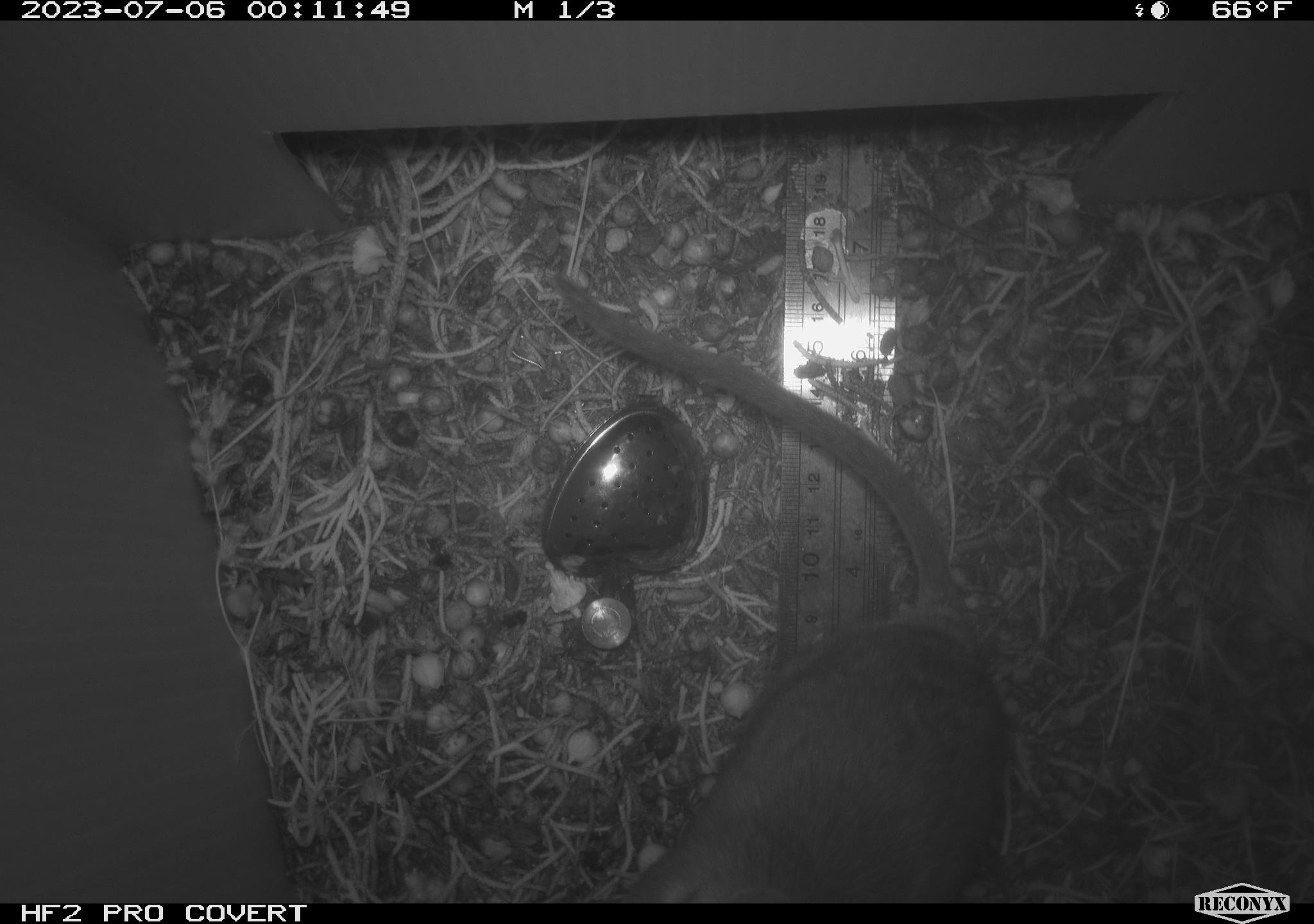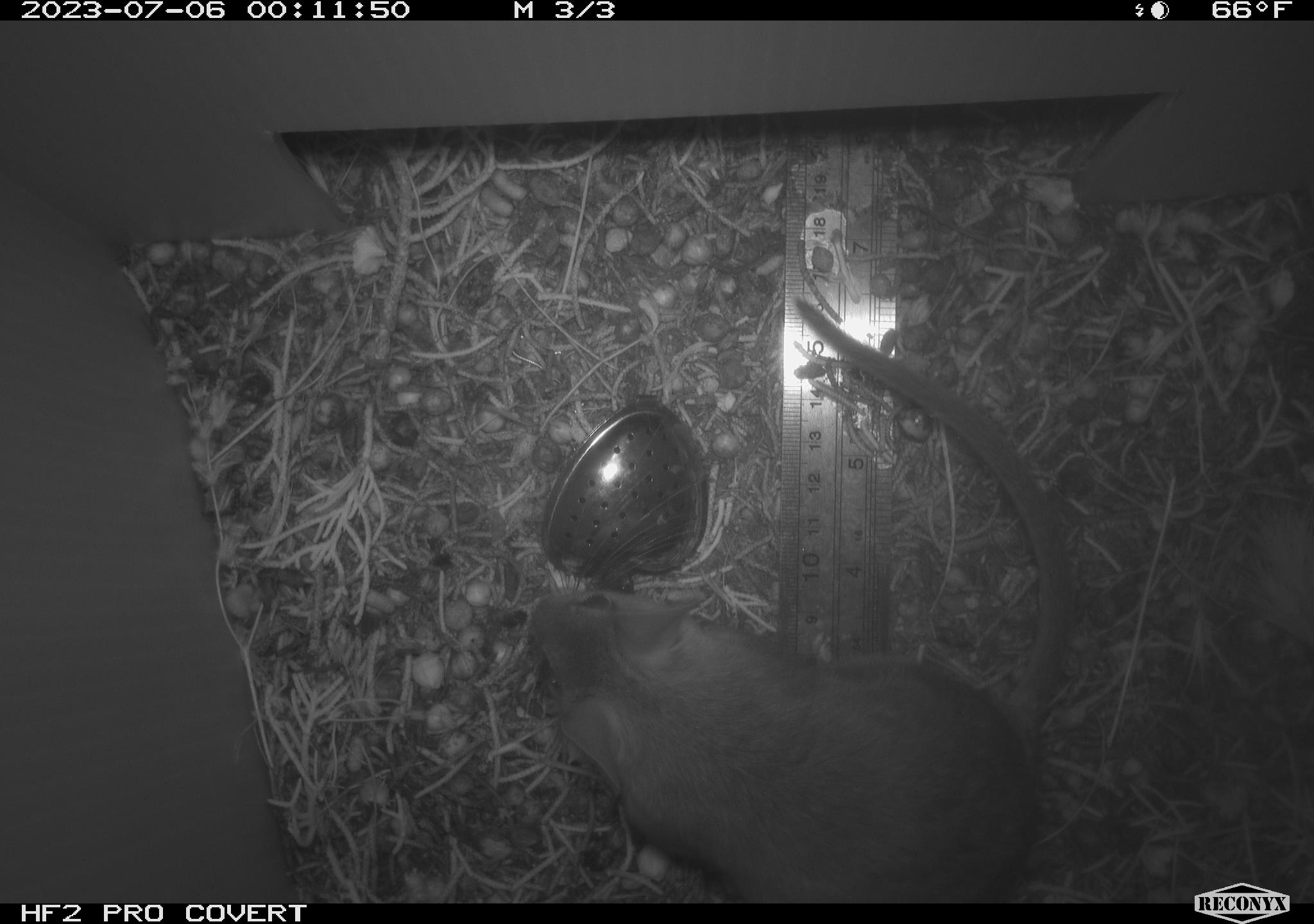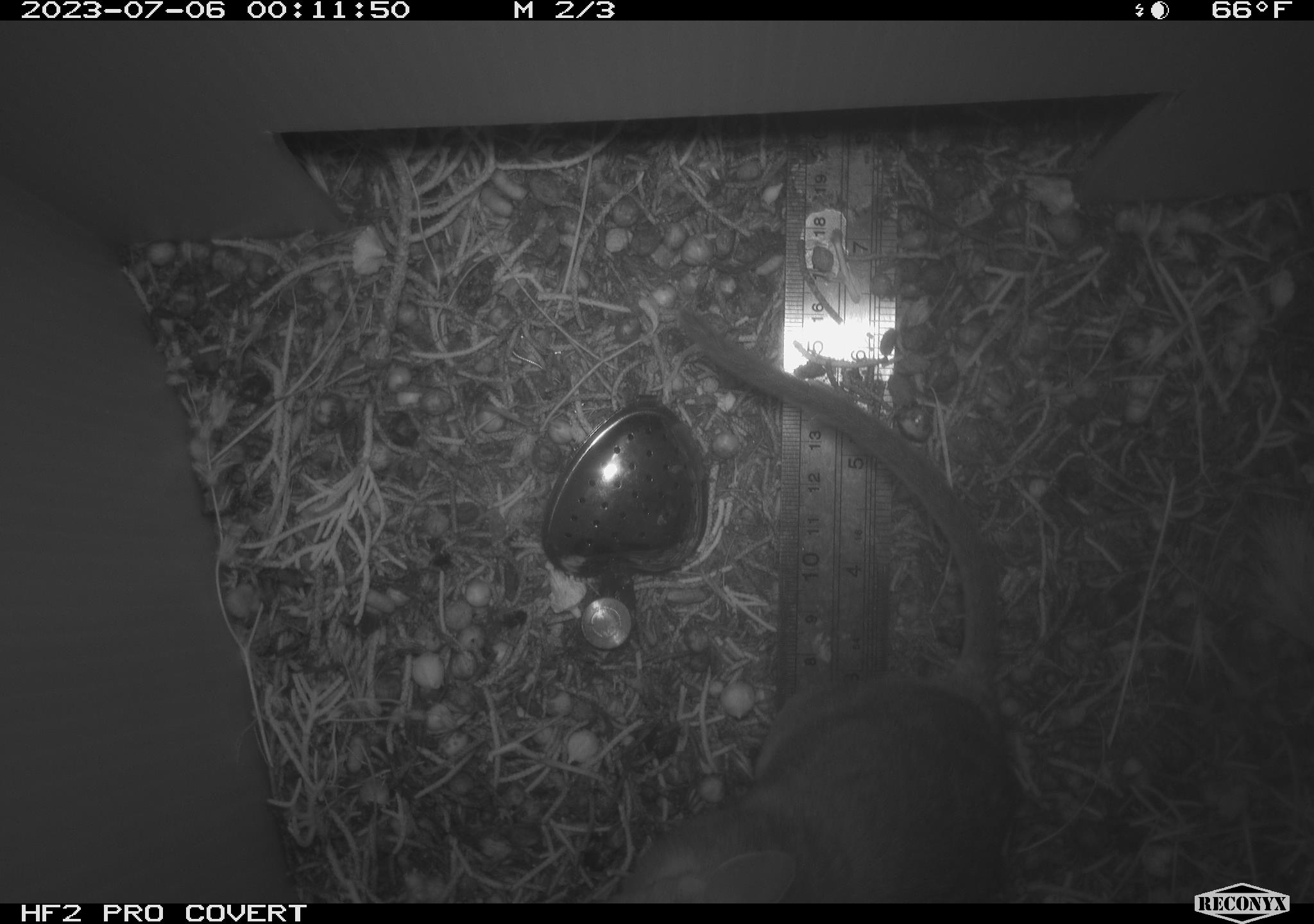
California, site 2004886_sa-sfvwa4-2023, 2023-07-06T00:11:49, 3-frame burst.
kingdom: Animalia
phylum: Chordata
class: Mammalia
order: Rodentia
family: Cricetidae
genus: Neotoma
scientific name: Neotoma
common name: pack rat or woodrat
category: neotoma species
Neotoma species (pack rat or woodrat) (Neotoma).